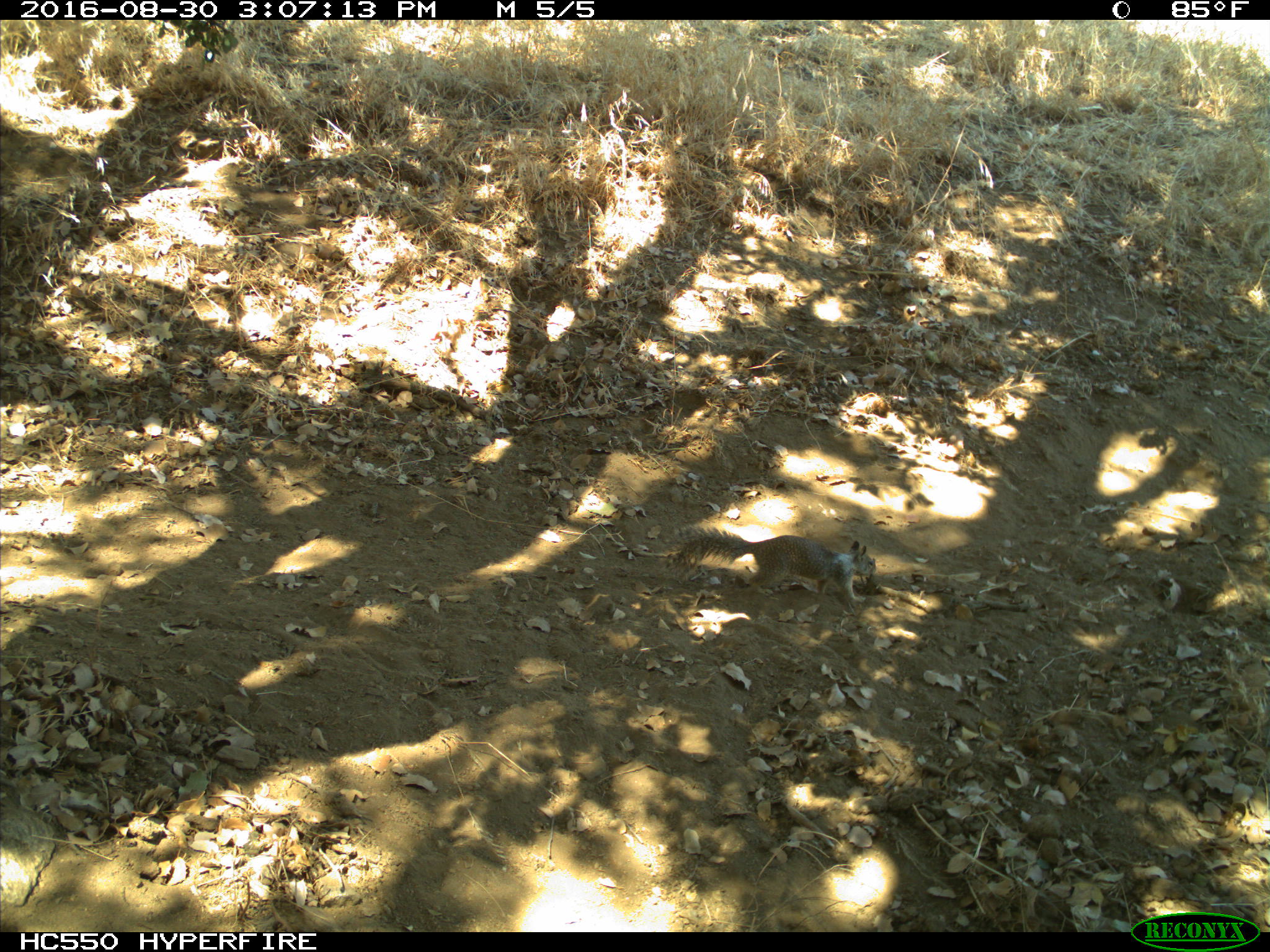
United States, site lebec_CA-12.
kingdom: Animalia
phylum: Chordata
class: Mammalia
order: Rodentia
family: Sciuridae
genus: Otospermophilus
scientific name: Otospermophilus beecheyi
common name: california ground squirrel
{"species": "Otospermophilus beecheyi (california ground squirrel)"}